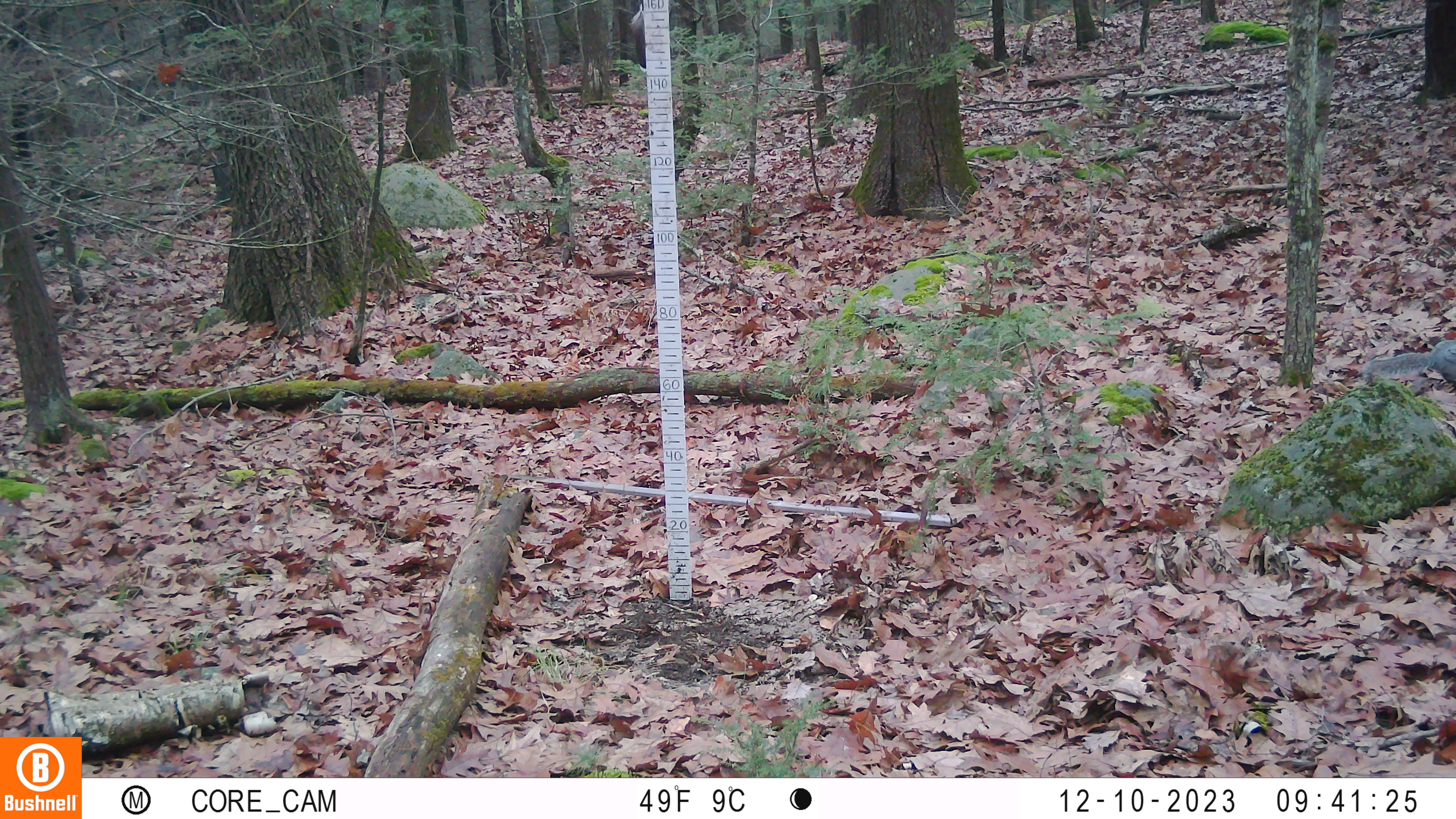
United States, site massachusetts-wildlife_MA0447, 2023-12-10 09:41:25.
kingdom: Animalia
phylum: Chordata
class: Mammalia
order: Rodentia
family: Sciuridae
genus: Sciurus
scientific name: Sciurus carolinensis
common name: gray squirrel